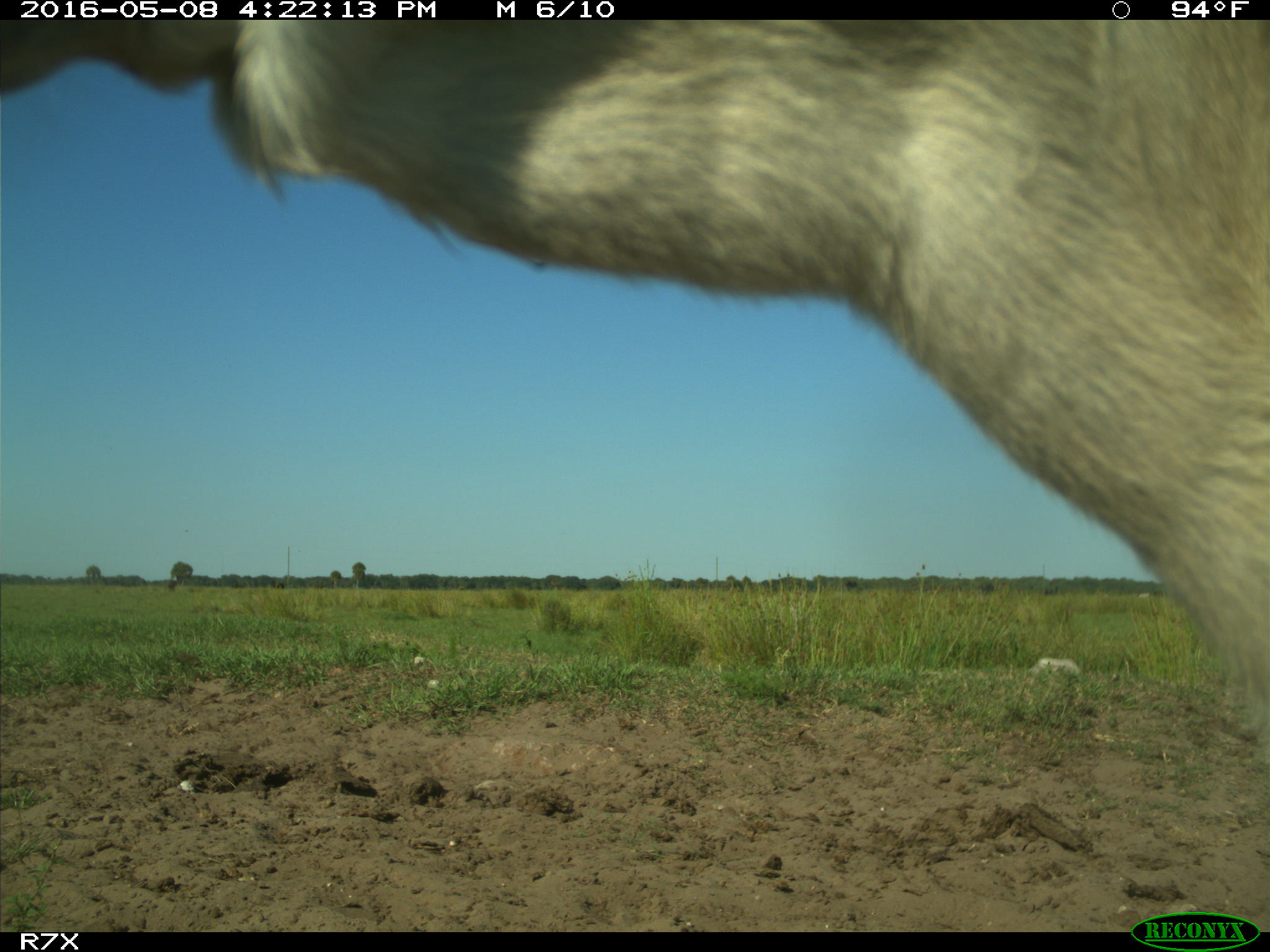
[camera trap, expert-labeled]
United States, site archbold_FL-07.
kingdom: Animalia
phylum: Chordata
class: Mammalia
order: Artiodactyla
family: Bovidae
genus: Bos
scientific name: Bos taurus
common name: domestic cow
Bos taurus (domestic cow).